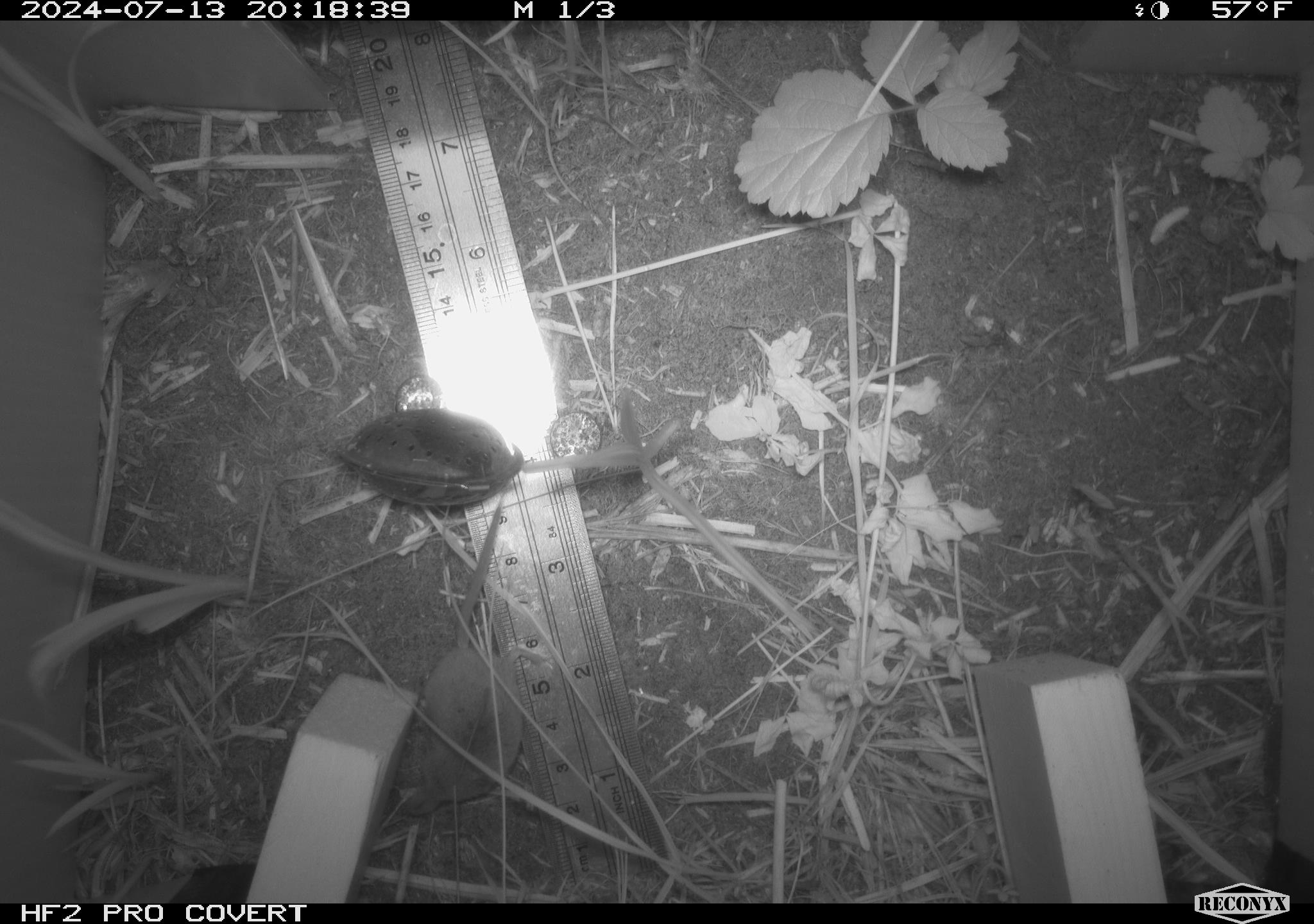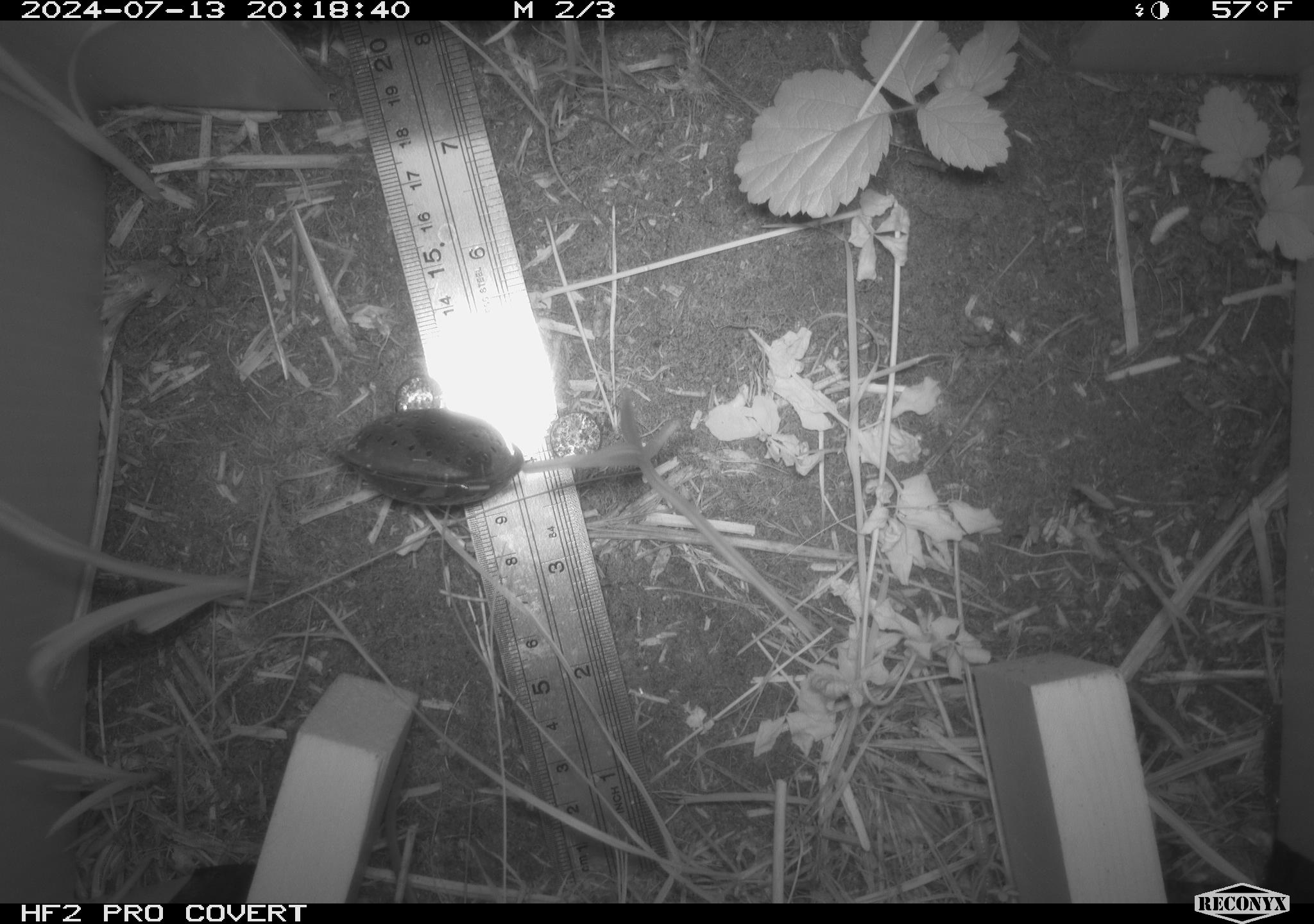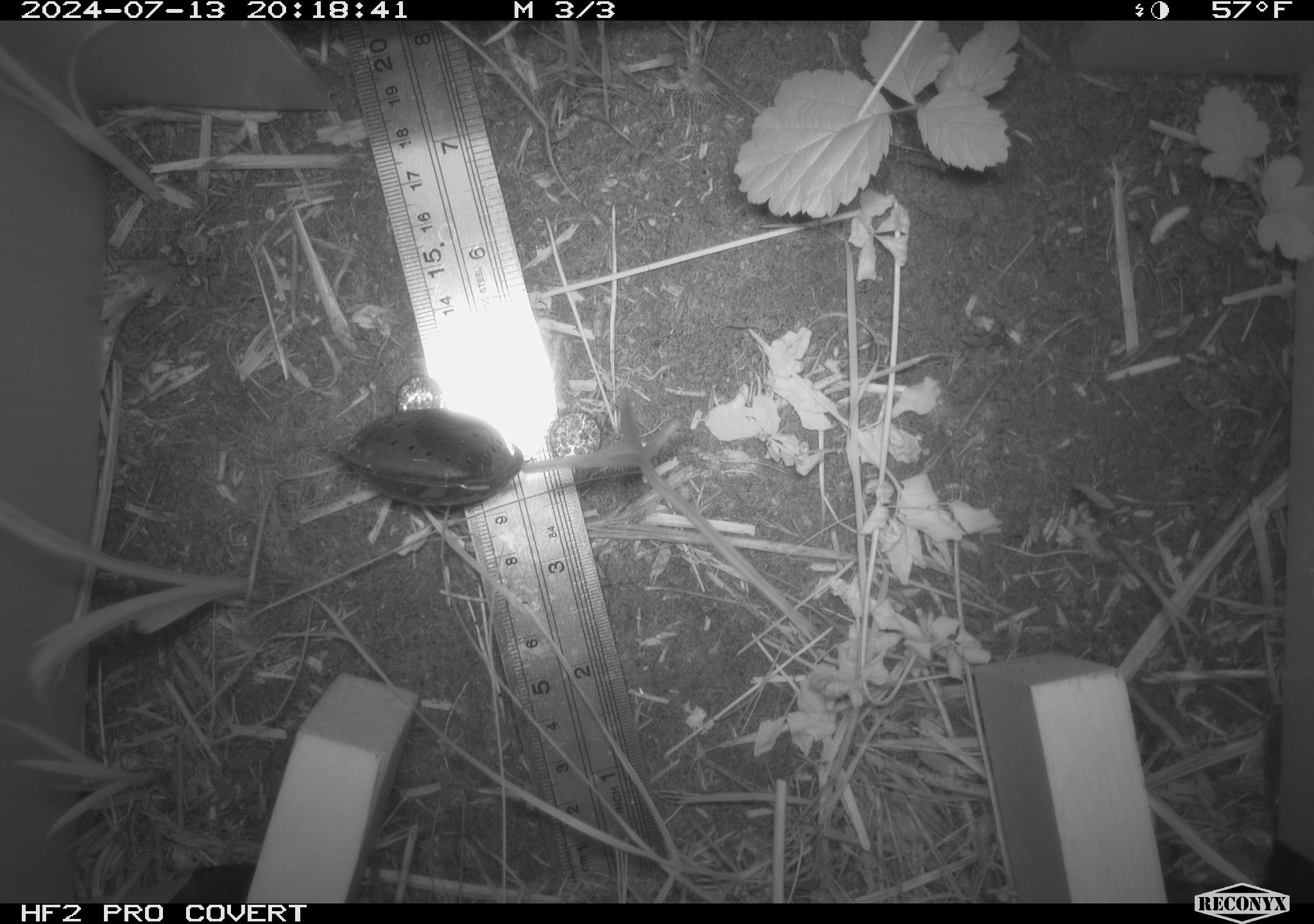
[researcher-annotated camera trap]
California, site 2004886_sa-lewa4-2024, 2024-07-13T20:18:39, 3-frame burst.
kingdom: Animalia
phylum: Chordata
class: Mammalia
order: Eulipotyphla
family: Soricidae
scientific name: Soricidae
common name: shrews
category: soricidae family